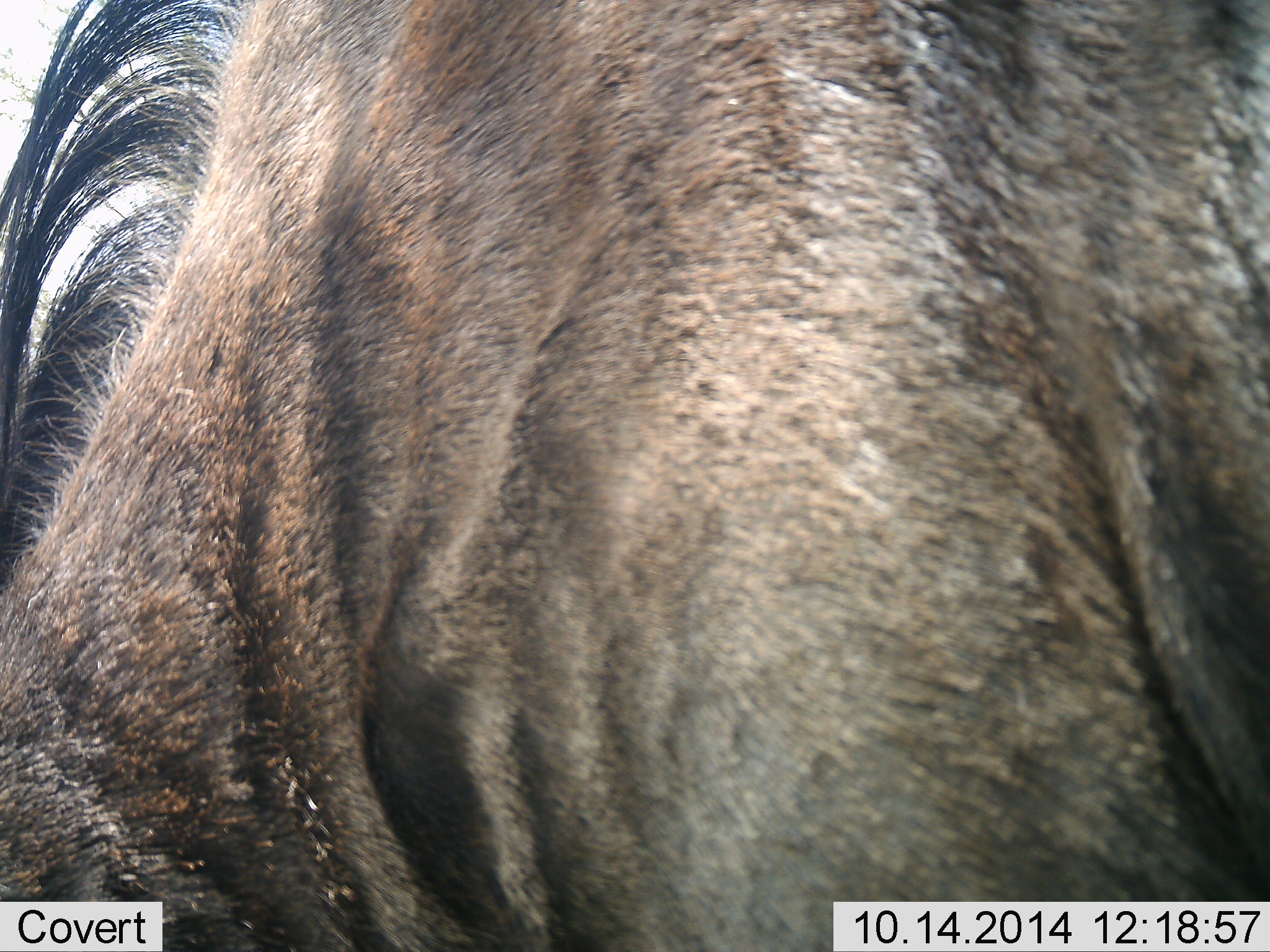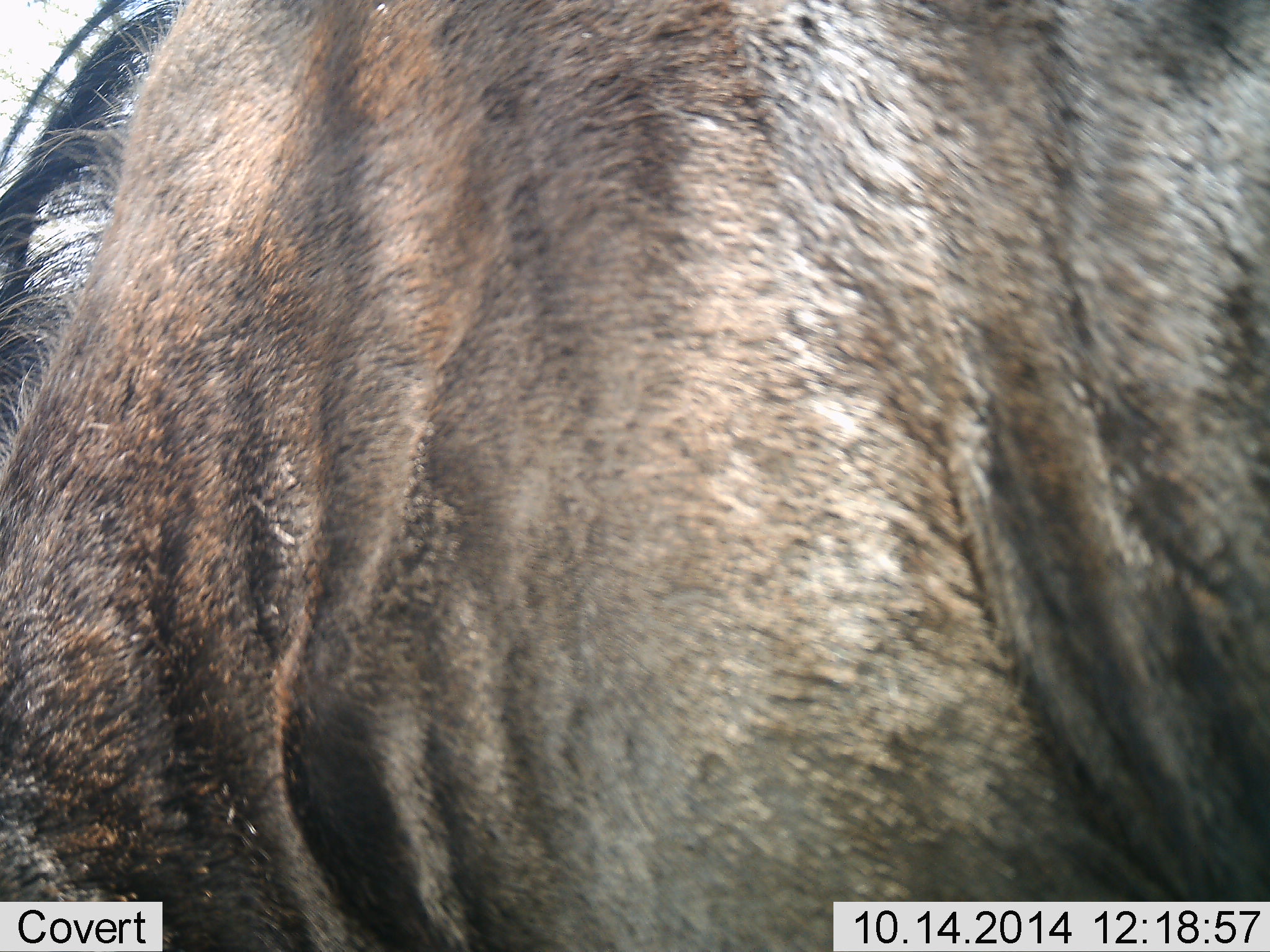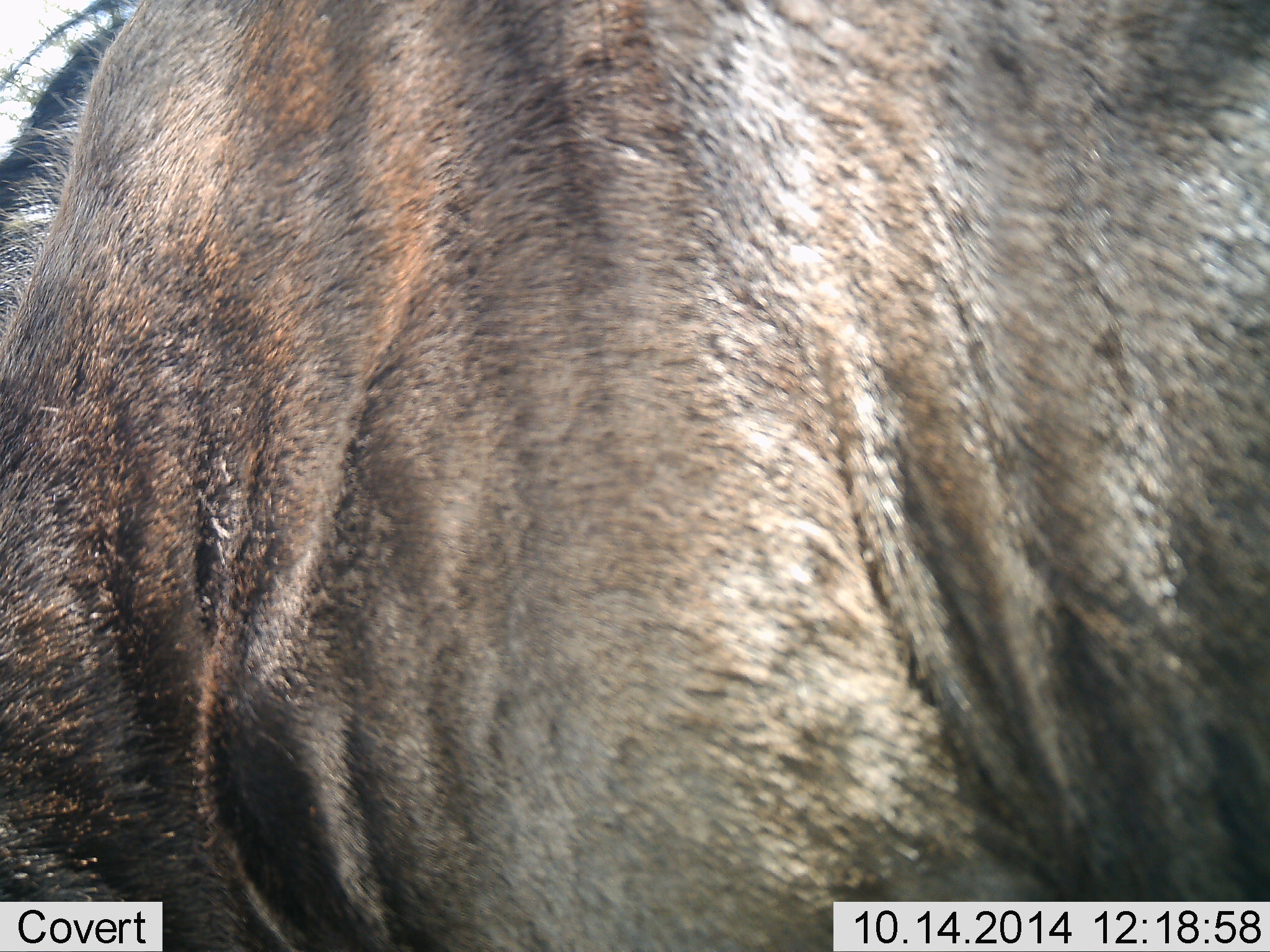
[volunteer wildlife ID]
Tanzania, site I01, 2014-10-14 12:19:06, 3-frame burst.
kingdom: Animalia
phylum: Chordata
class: Mammalia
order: Artiodactyla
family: Bovidae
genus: Connochaetes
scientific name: Connochaetes taurinus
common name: blue wildebeest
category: wildebeest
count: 1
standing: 70%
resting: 0%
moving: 10%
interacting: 0%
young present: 0%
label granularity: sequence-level